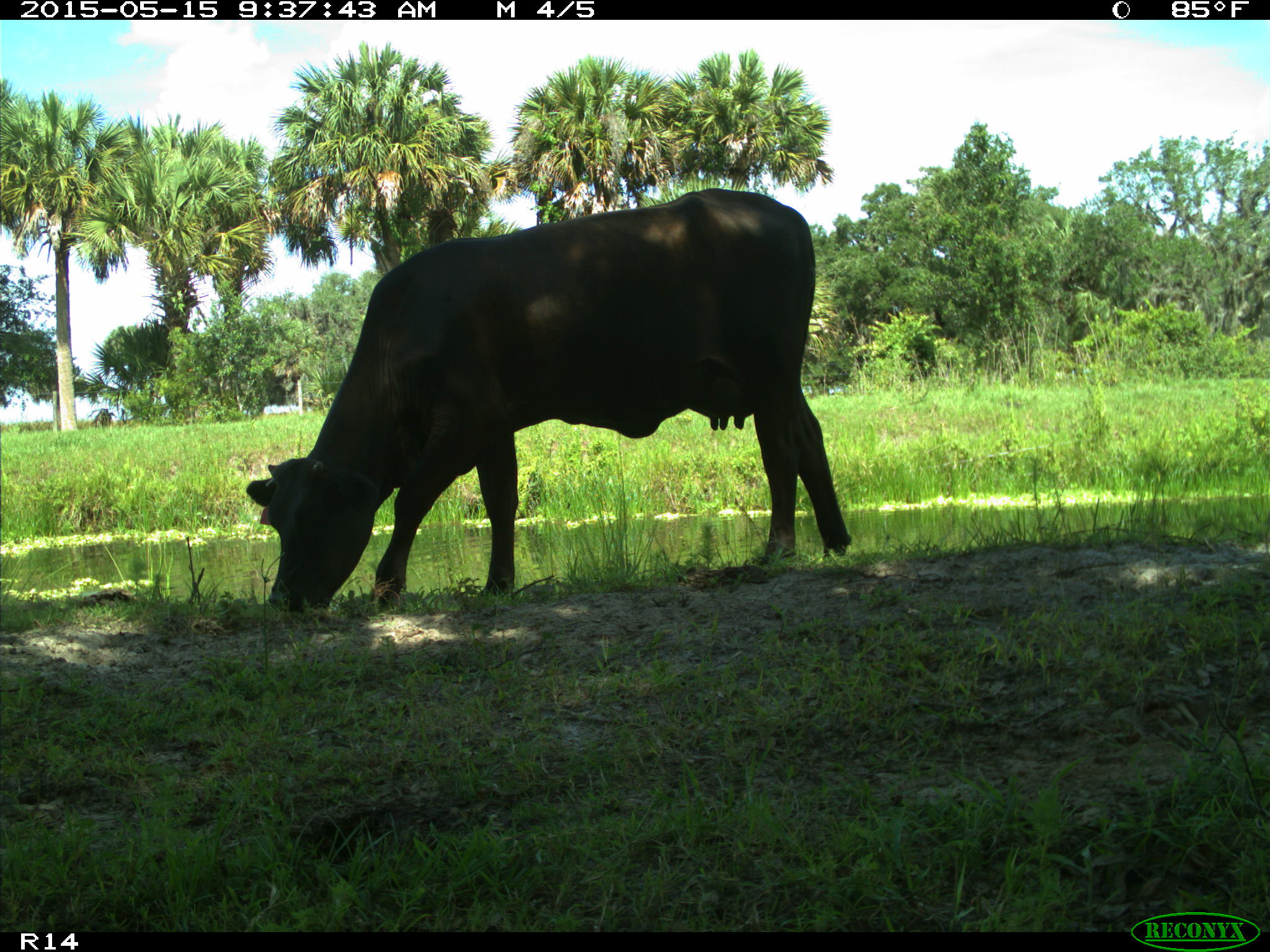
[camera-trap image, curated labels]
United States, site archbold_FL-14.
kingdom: Animalia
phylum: Chordata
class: Mammalia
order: Artiodactyla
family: Bovidae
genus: Bos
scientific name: Bos taurus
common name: domestic cow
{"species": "Bos taurus (domestic cow)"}